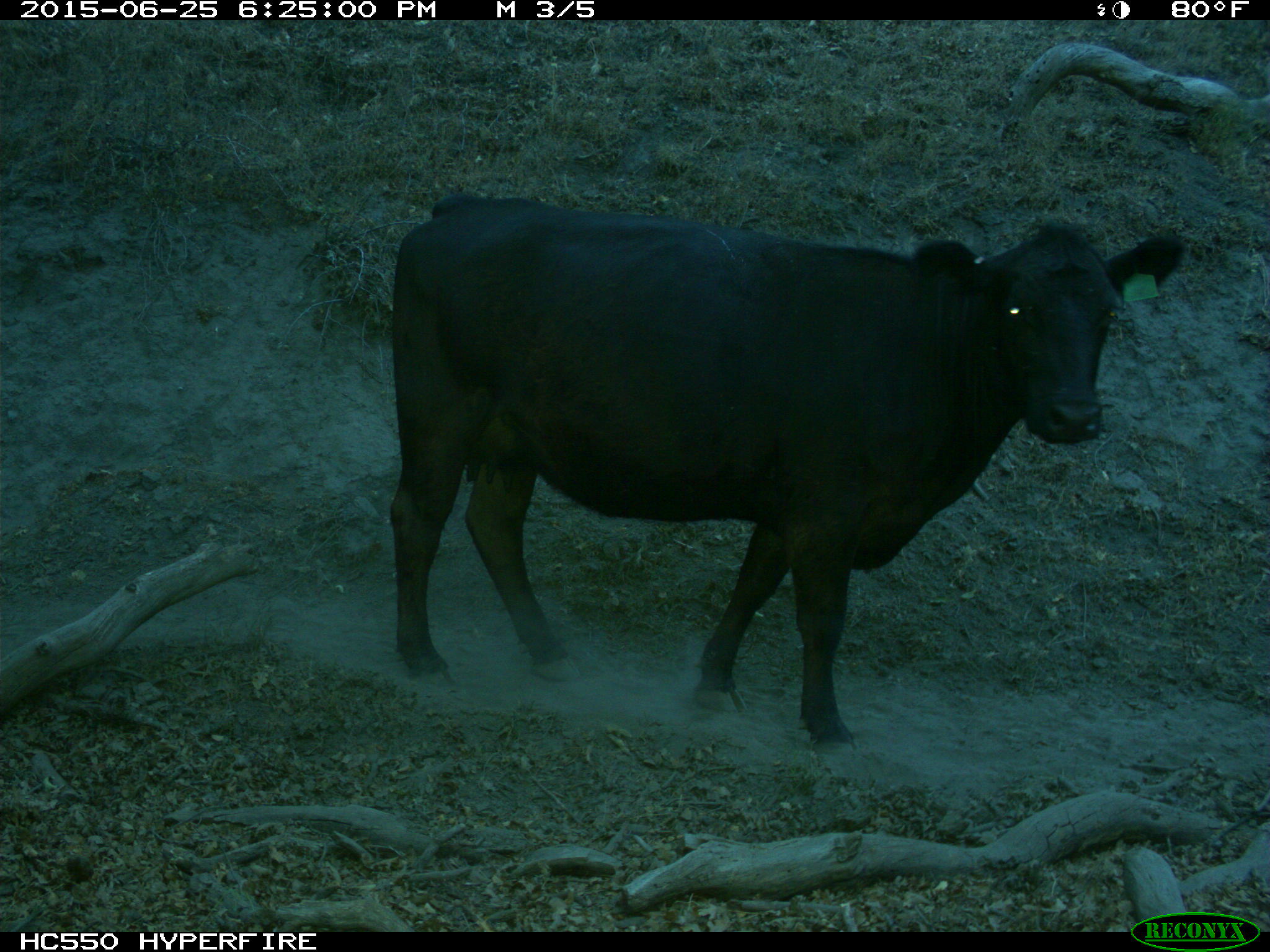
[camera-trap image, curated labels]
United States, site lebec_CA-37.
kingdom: Animalia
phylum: Chordata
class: Mammalia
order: Artiodactyla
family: Bovidae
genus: Bos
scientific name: Bos taurus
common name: domestic cow